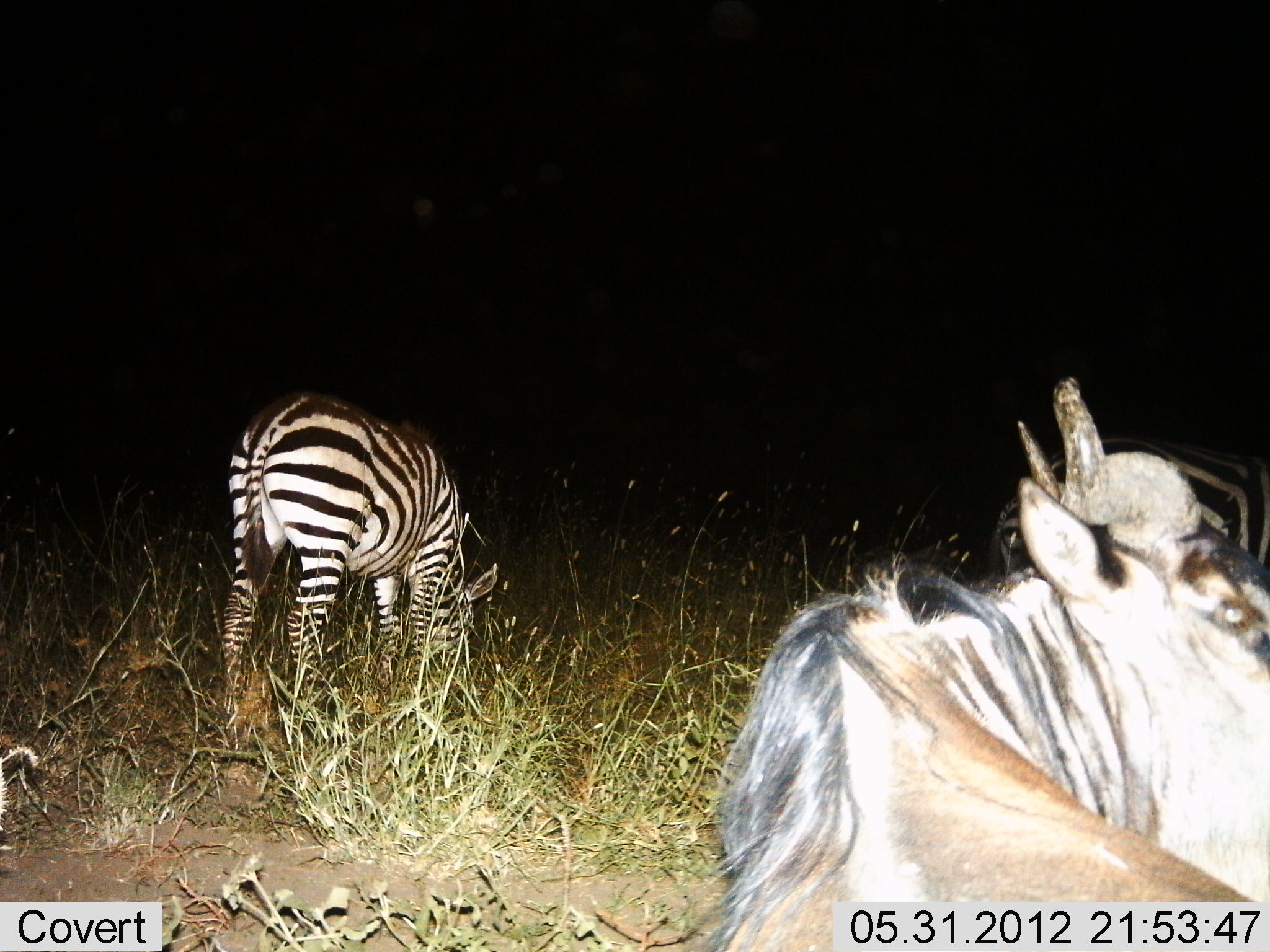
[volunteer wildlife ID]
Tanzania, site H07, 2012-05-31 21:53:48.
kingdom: Animalia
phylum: Chordata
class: Mammalia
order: Artiodactyla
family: Bovidae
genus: Connochaetes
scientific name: Connochaetes taurinus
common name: blue wildebeest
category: wildebeest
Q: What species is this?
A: Wildebeest (blue wildebeest) (Connochaetes taurinus).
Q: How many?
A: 1.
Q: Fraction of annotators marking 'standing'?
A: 27%.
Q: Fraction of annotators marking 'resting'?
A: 64%.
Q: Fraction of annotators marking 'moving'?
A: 9%.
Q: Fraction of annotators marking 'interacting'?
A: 0%.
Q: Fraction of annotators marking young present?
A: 0%.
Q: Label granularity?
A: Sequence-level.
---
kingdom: Animalia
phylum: Chordata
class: Mammalia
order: Perissodactyla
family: Equidae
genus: Equus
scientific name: Equus quagga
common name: plains zebra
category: zebra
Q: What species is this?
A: Zebra (plains zebra) (Equus quagga).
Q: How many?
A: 1.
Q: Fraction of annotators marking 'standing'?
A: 27%.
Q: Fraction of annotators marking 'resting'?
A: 9%.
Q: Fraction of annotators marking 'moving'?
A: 0%.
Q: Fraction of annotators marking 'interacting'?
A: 0%.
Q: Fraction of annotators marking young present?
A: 0%.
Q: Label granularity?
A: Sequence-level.